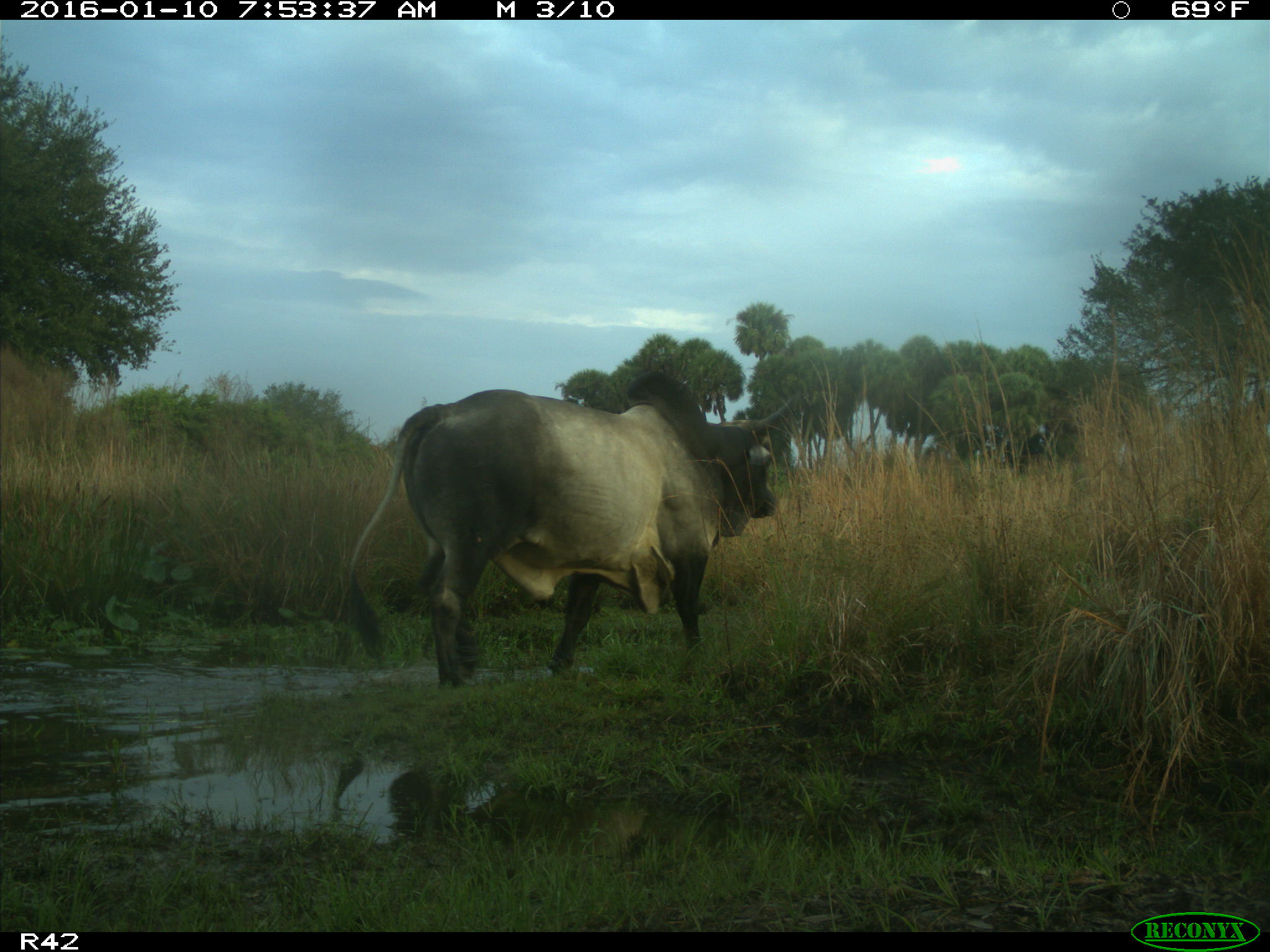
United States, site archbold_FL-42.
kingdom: Animalia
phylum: Chordata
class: Mammalia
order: Artiodactyla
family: Bovidae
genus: Bos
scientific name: Bos taurus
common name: domestic cow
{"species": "Bos taurus (domestic cow)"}